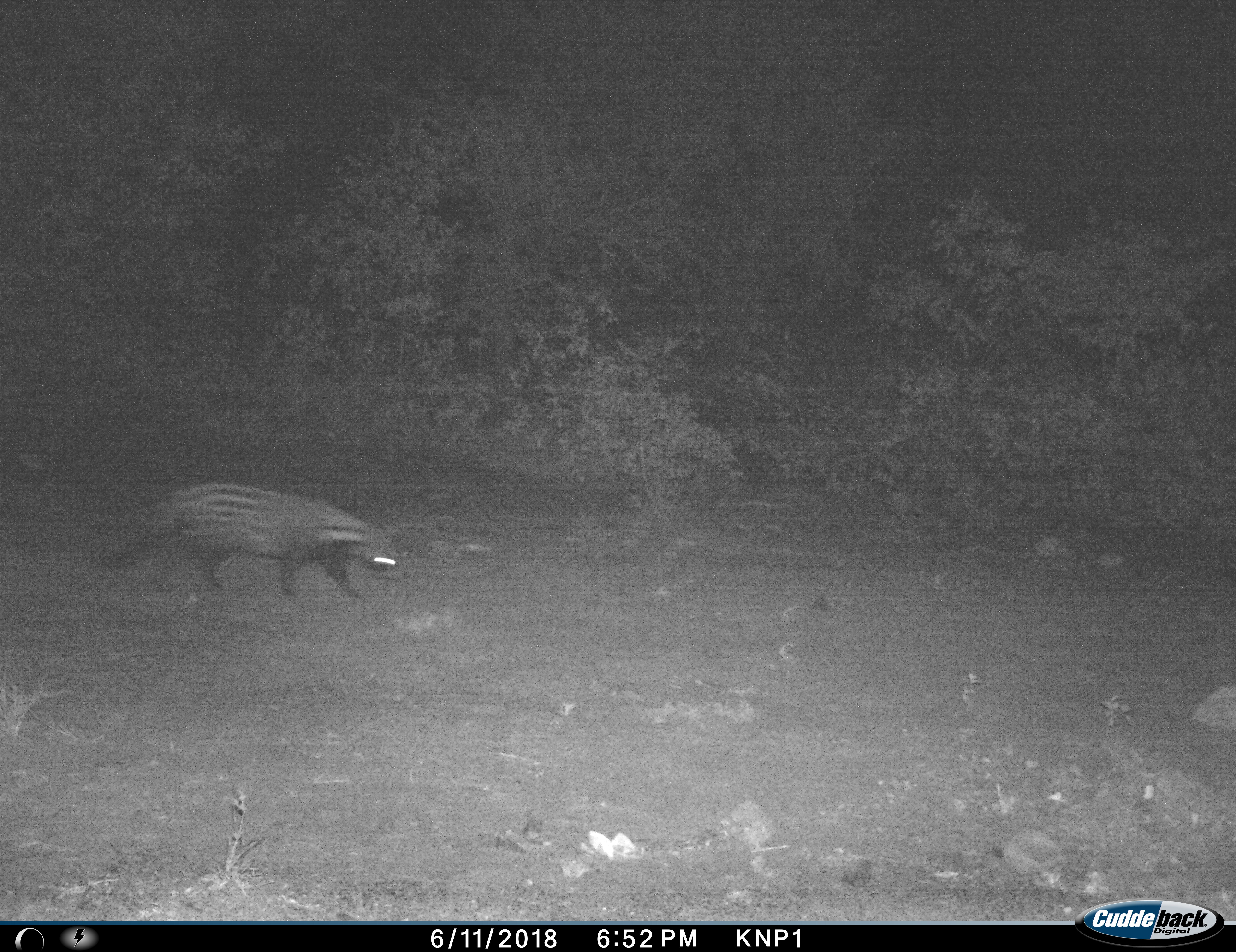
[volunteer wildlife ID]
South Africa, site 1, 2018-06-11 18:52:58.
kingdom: Animalia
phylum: Chordata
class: Mammalia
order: Carnivora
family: Viverridae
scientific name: Viverridae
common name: civet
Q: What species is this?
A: Civet (Viverridae).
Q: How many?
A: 1.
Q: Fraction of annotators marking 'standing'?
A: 0%.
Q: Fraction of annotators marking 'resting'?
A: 0%.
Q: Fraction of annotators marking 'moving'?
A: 100%.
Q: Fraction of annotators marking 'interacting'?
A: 0%.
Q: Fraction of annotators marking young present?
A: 0%.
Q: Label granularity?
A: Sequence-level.